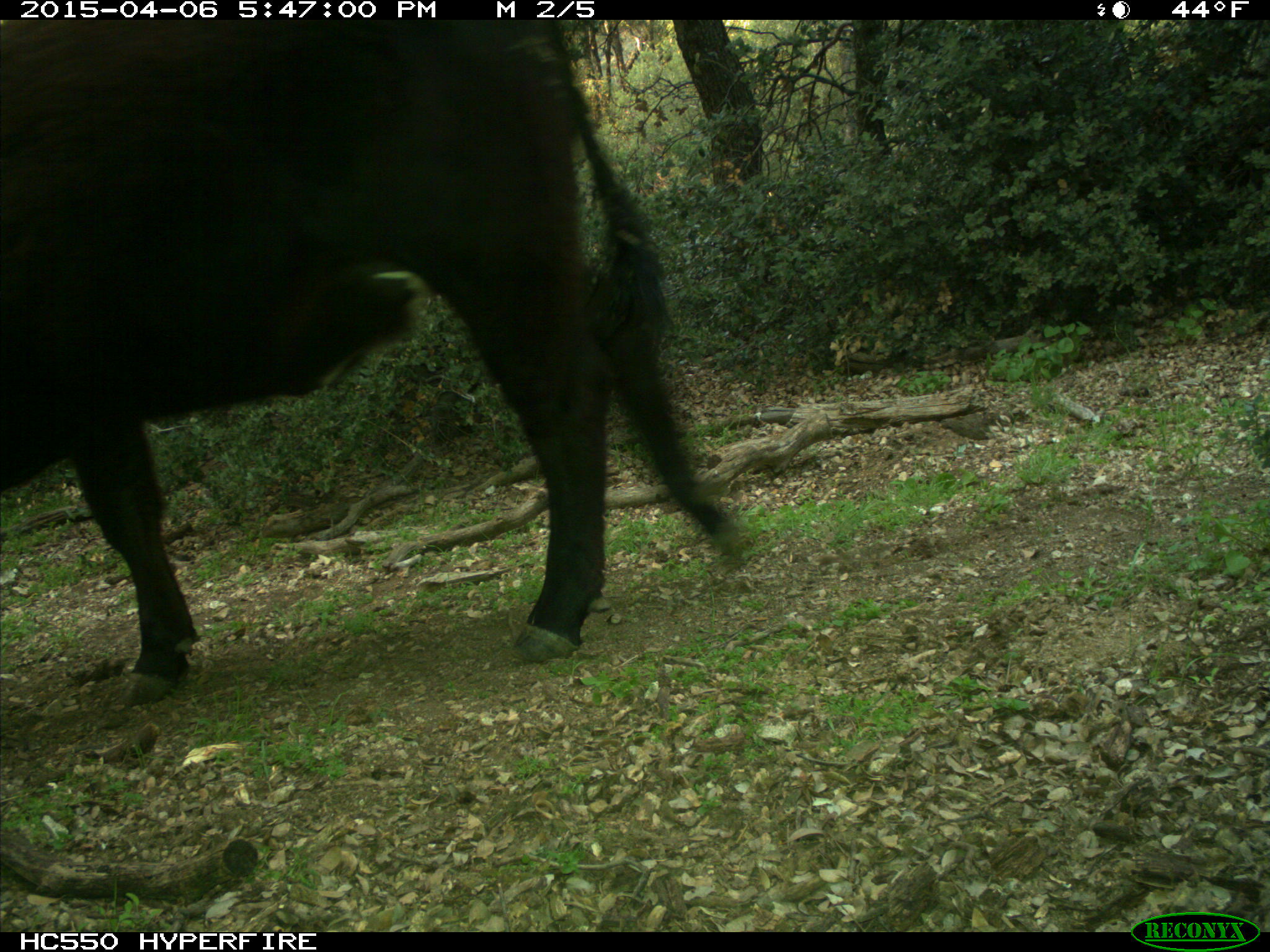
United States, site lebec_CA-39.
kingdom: Animalia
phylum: Chordata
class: Mammalia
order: Artiodactyla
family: Bovidae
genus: Bos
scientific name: Bos taurus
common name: domestic cow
Bos taurus (domestic cow).